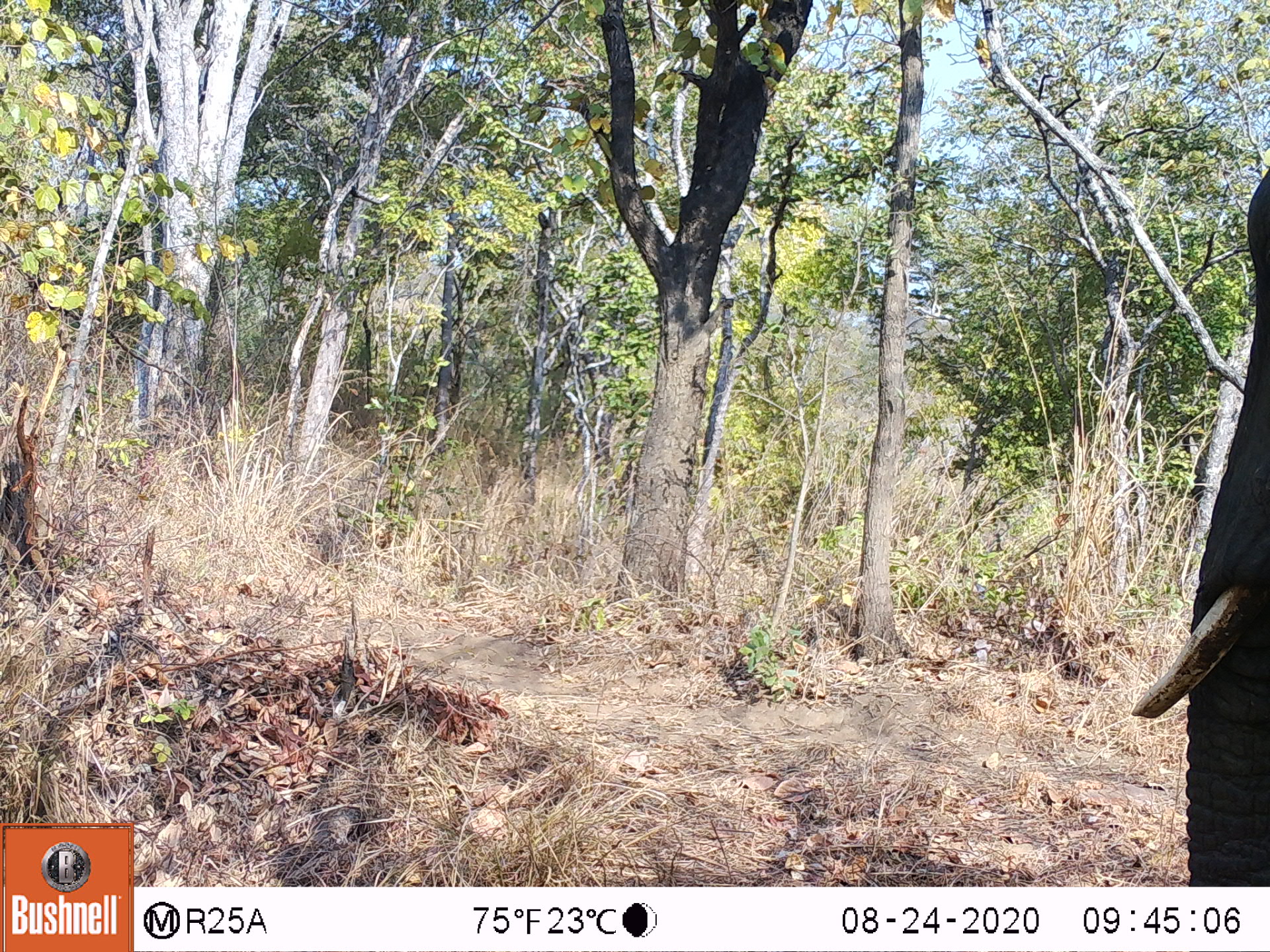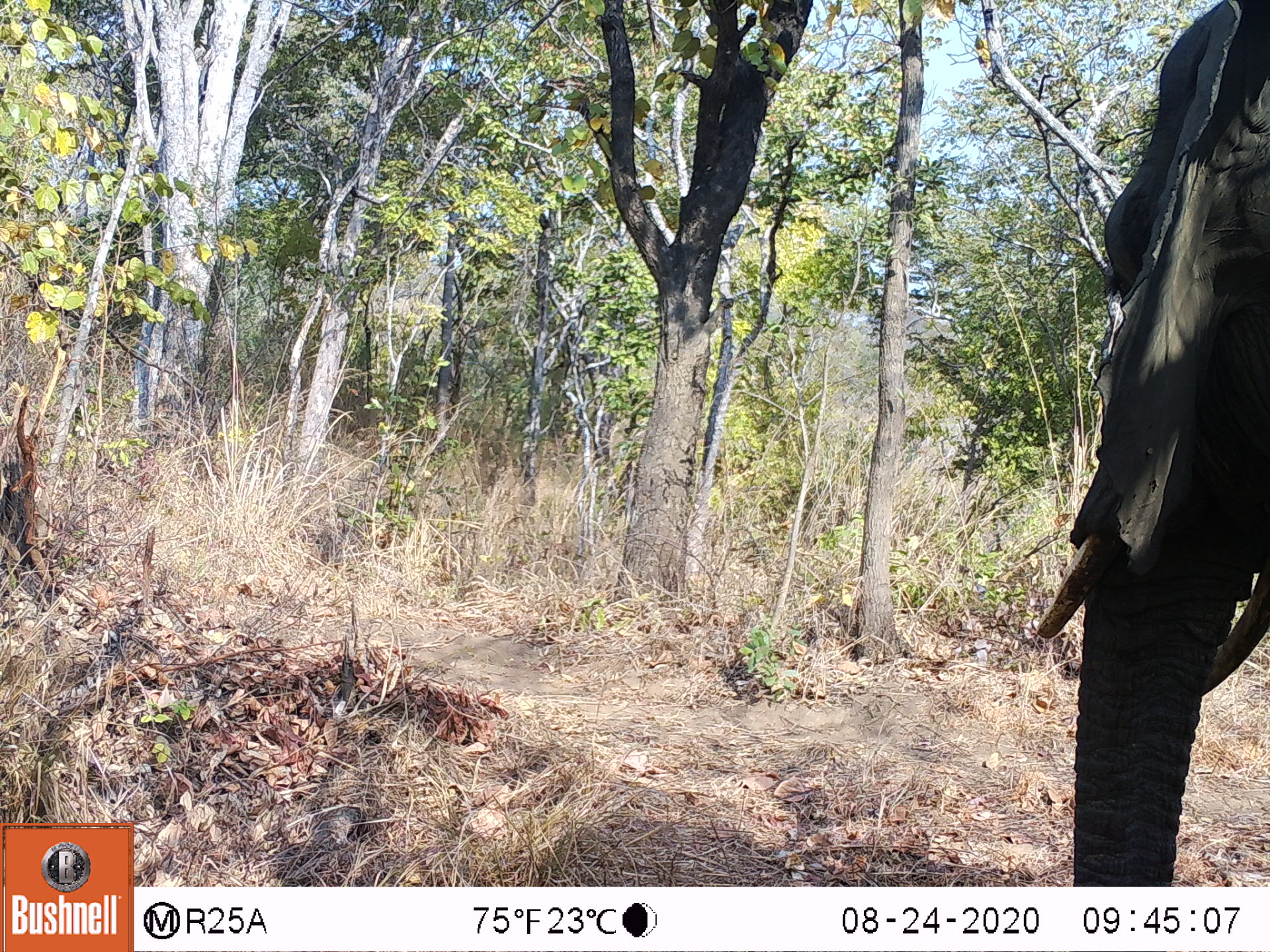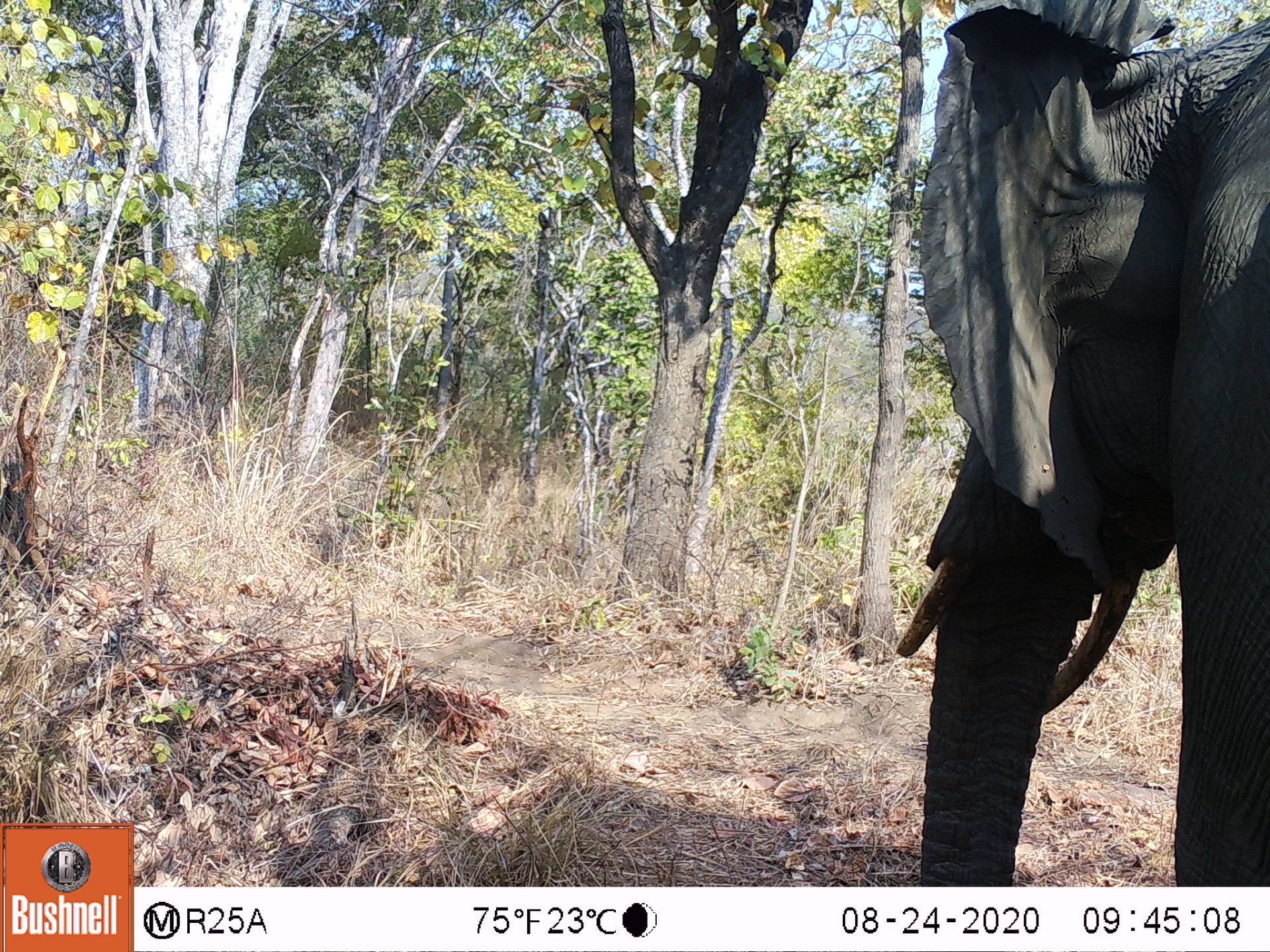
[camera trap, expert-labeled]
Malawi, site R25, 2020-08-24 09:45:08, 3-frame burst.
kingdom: Animalia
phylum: Chordata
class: Mammalia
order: Proboscidea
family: Elephantidae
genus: Loxodonta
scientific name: Loxodonta africana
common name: african savanna elephant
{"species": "african savanna elephant (Loxodonta africana)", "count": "1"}